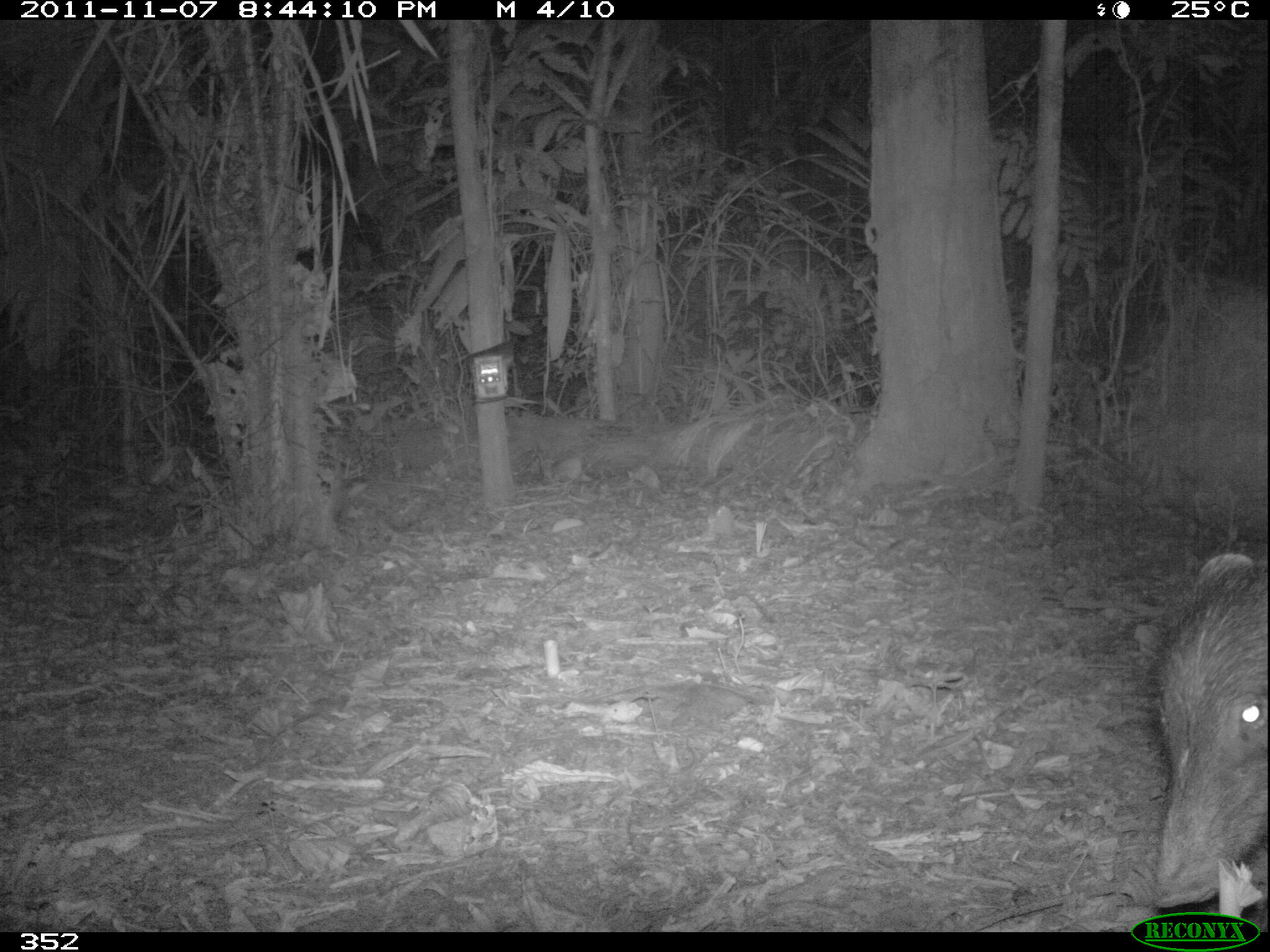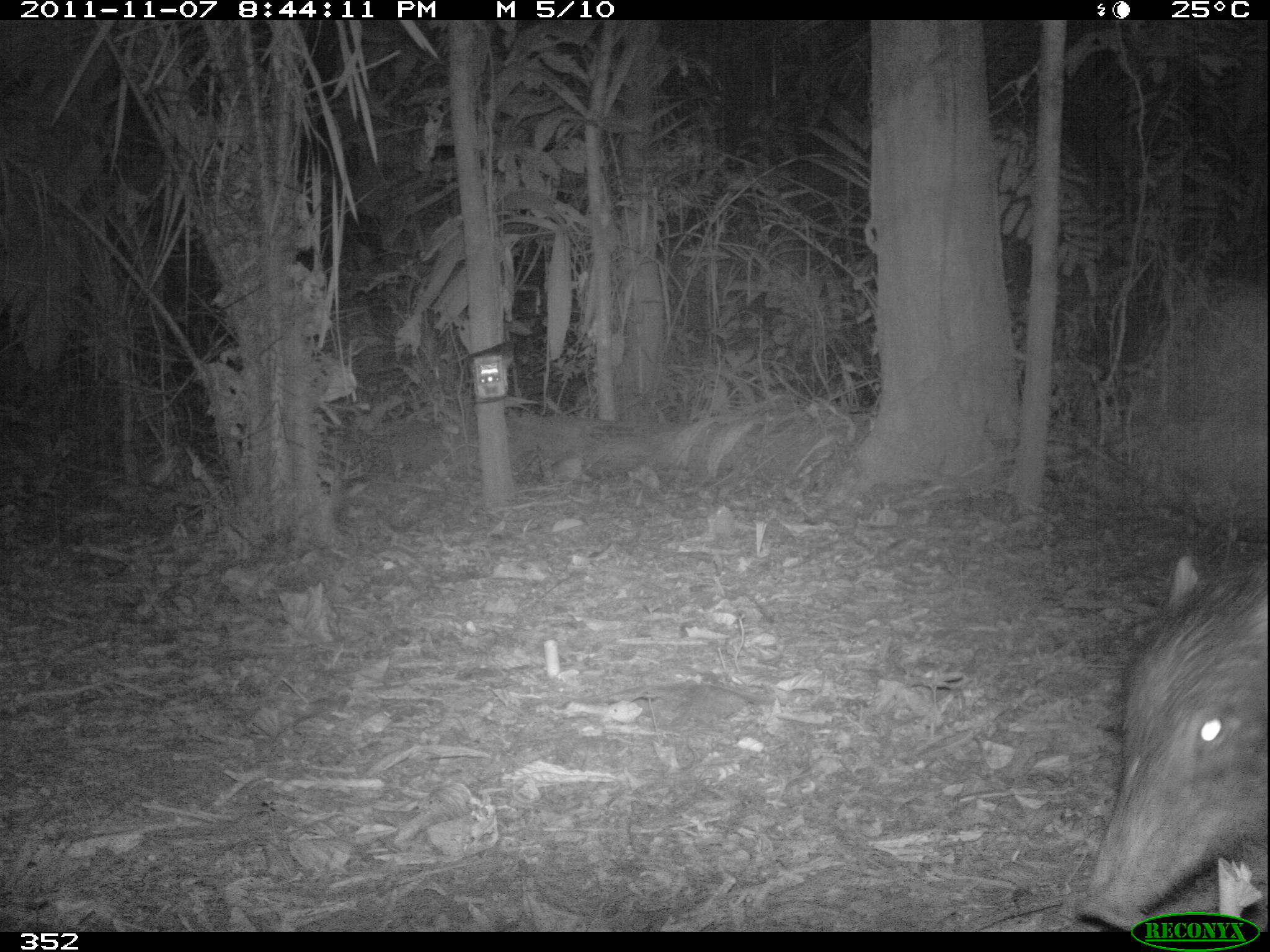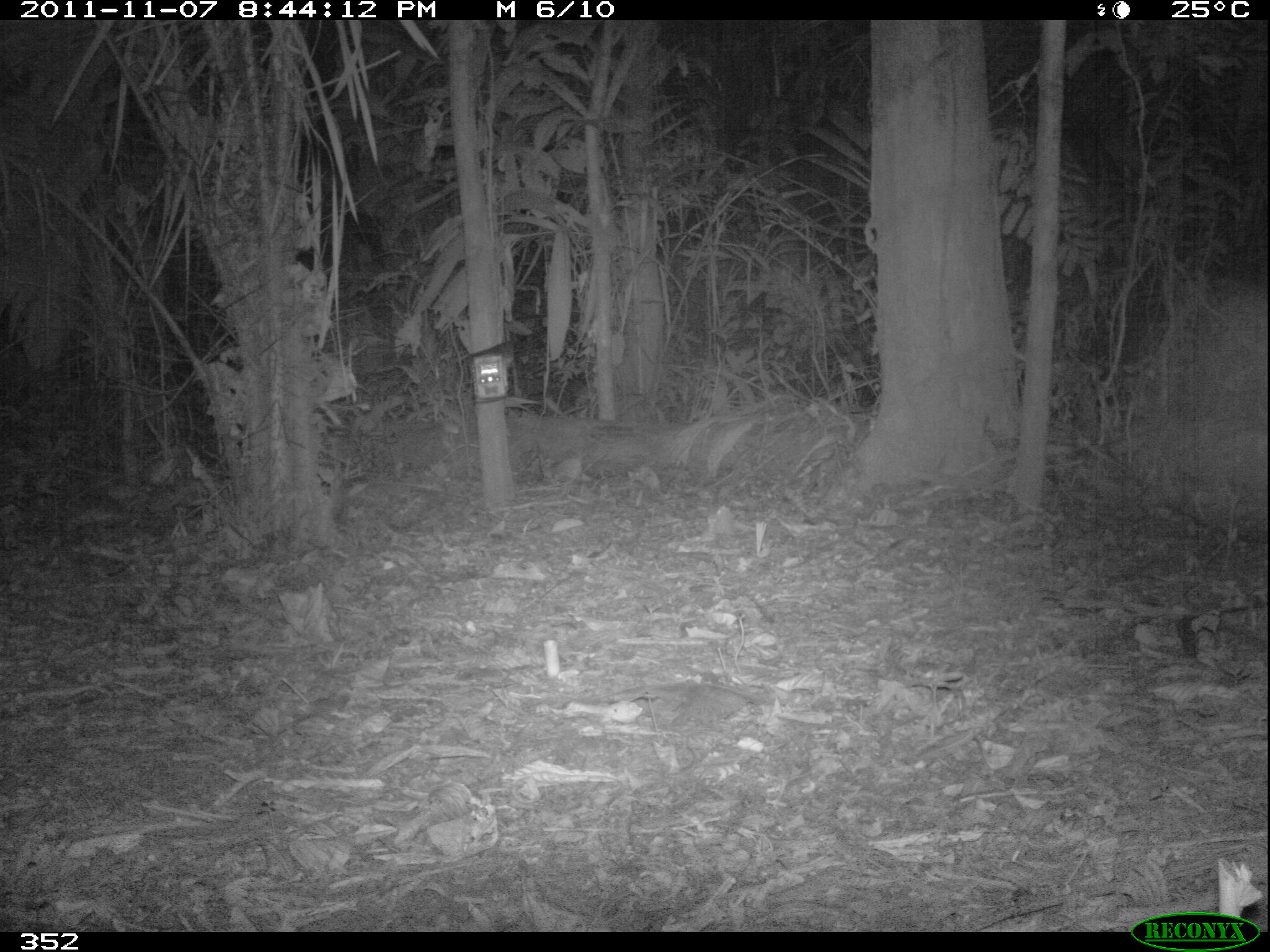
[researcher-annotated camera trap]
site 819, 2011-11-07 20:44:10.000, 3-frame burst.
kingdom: Animalia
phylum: Chordata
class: Mammalia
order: Artiodactyla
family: Tayassuidae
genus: Tayassu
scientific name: Tayassu pecari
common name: white-lipped peccary